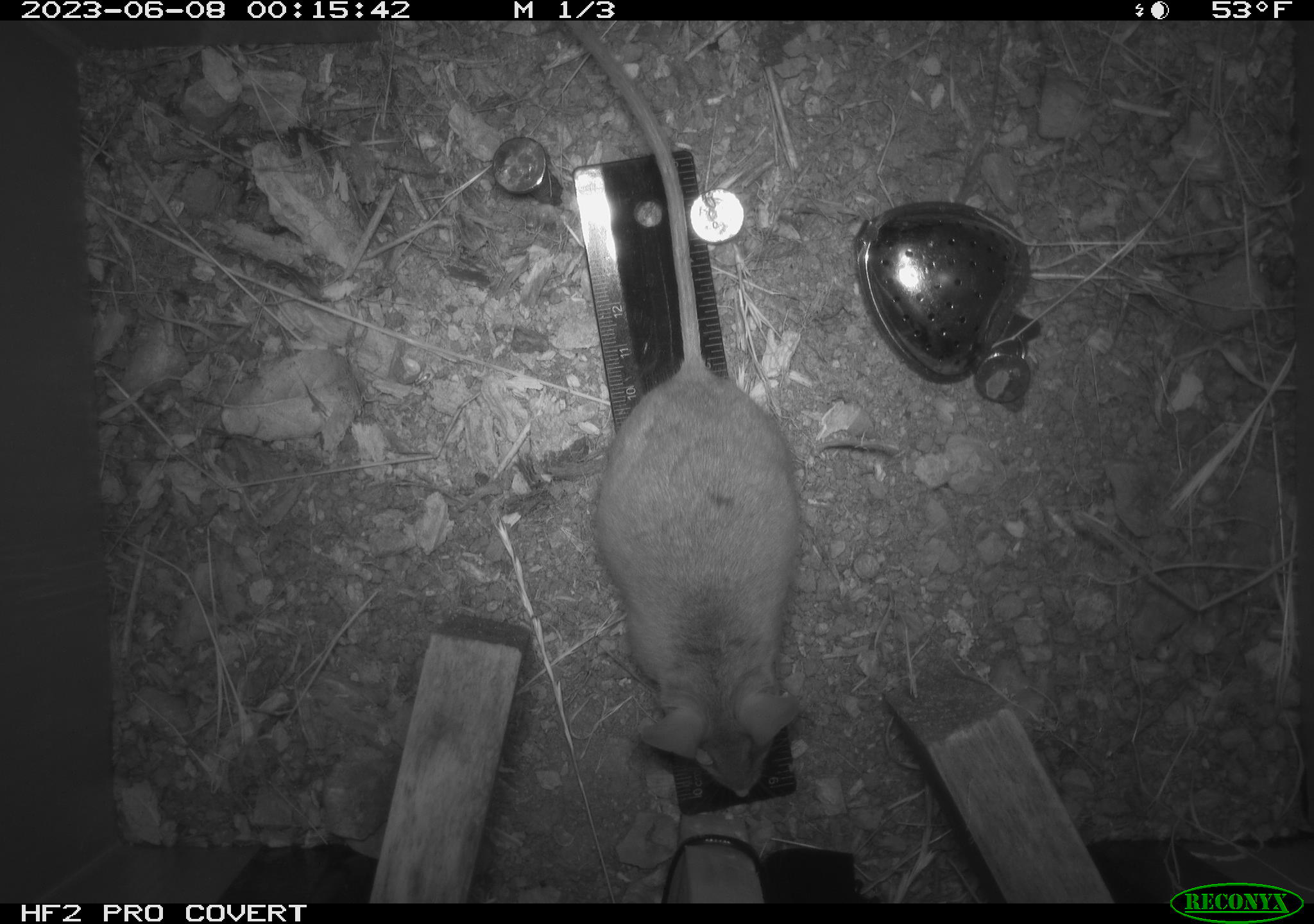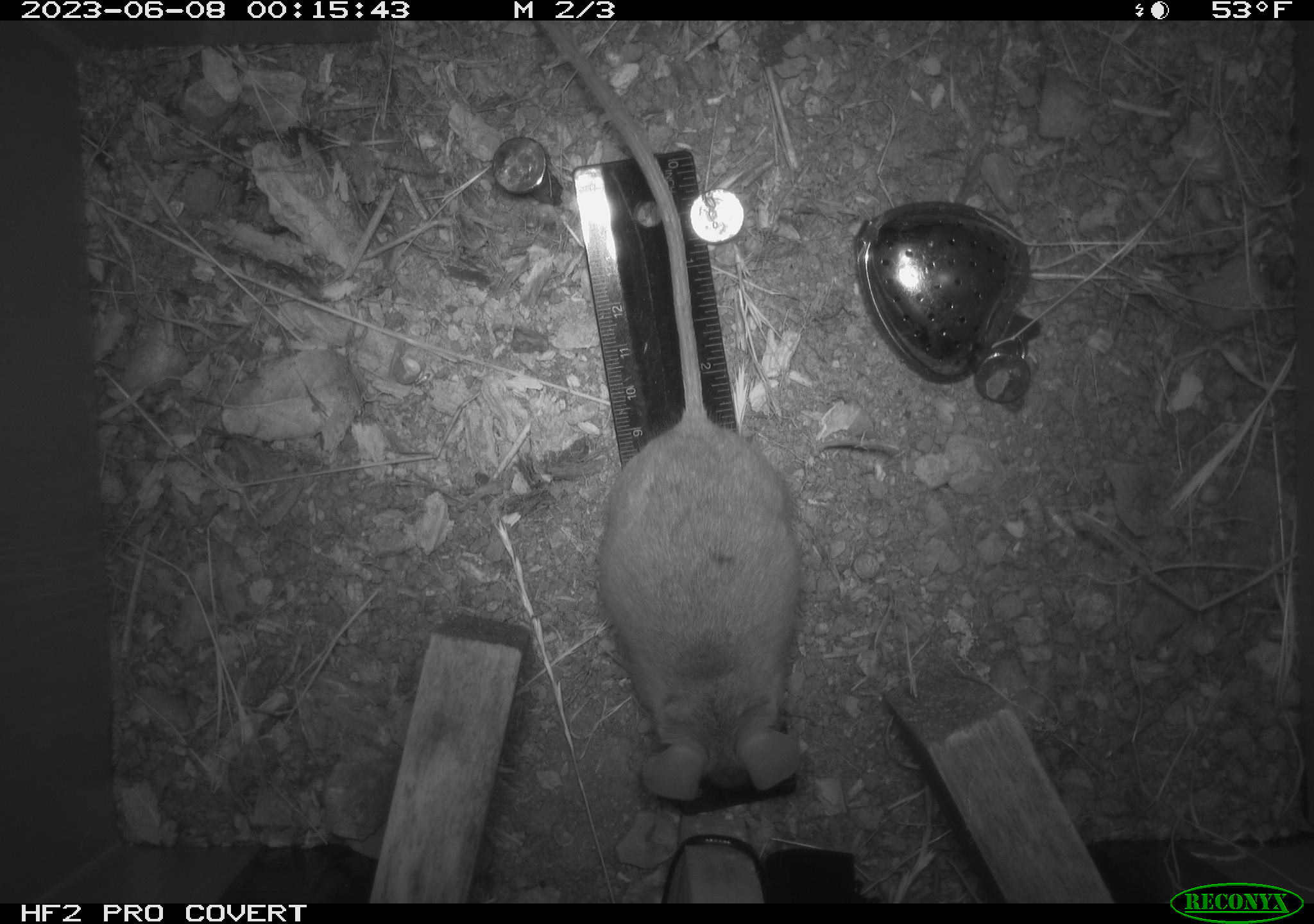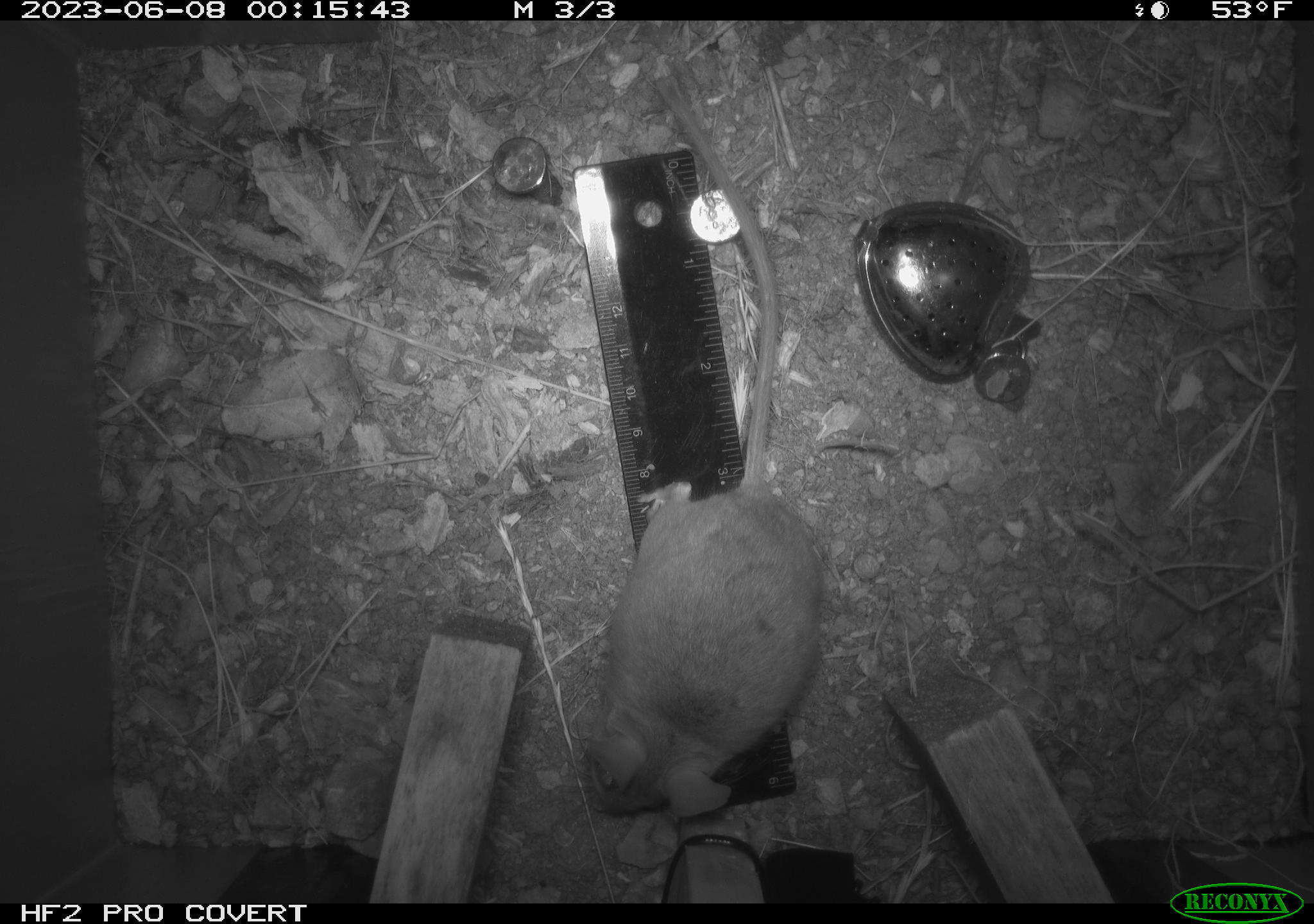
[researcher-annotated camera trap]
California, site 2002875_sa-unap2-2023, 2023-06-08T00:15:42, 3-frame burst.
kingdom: Animalia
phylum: Chordata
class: Mammalia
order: Rodentia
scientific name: Rodentia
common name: mouse species